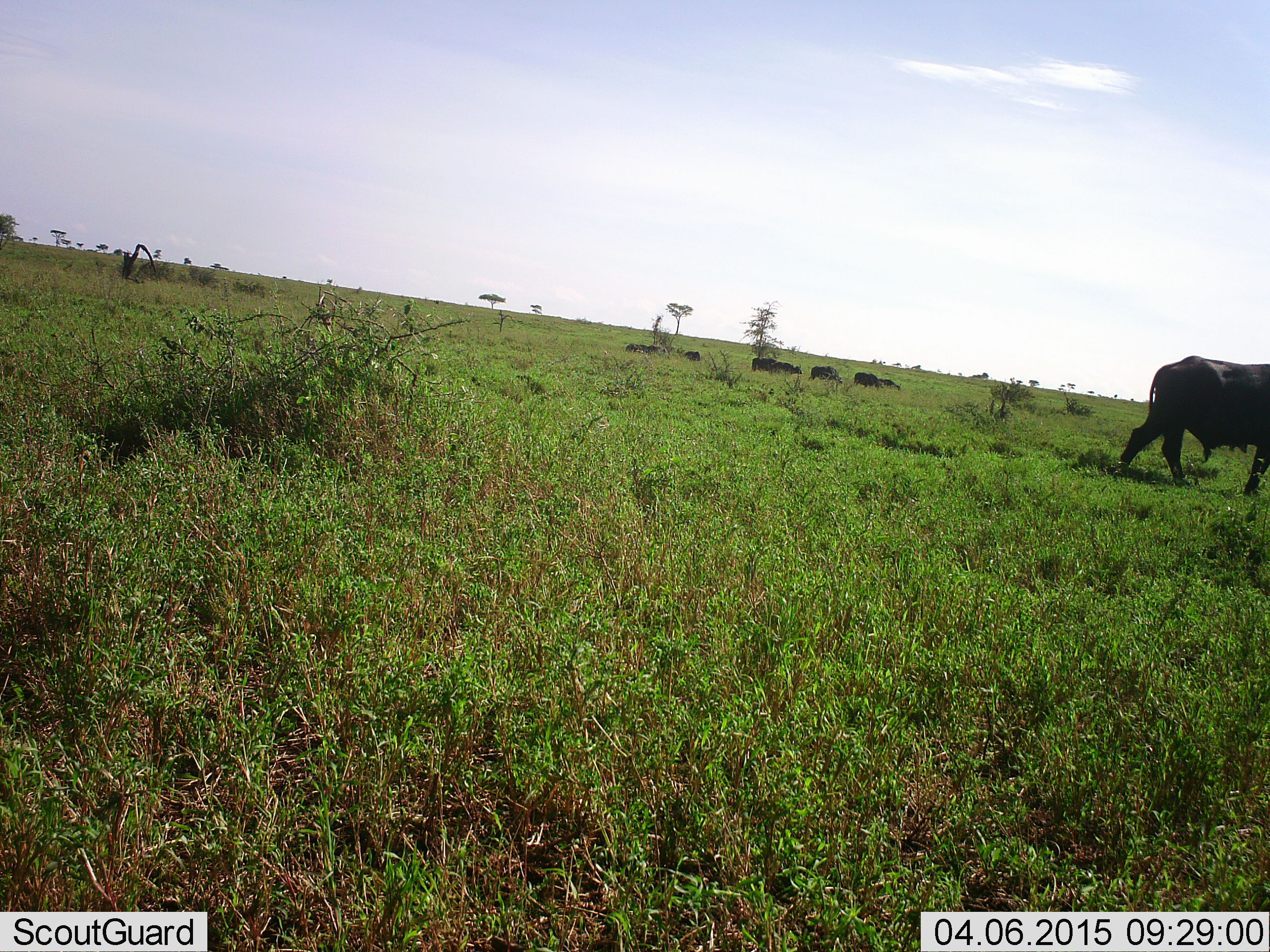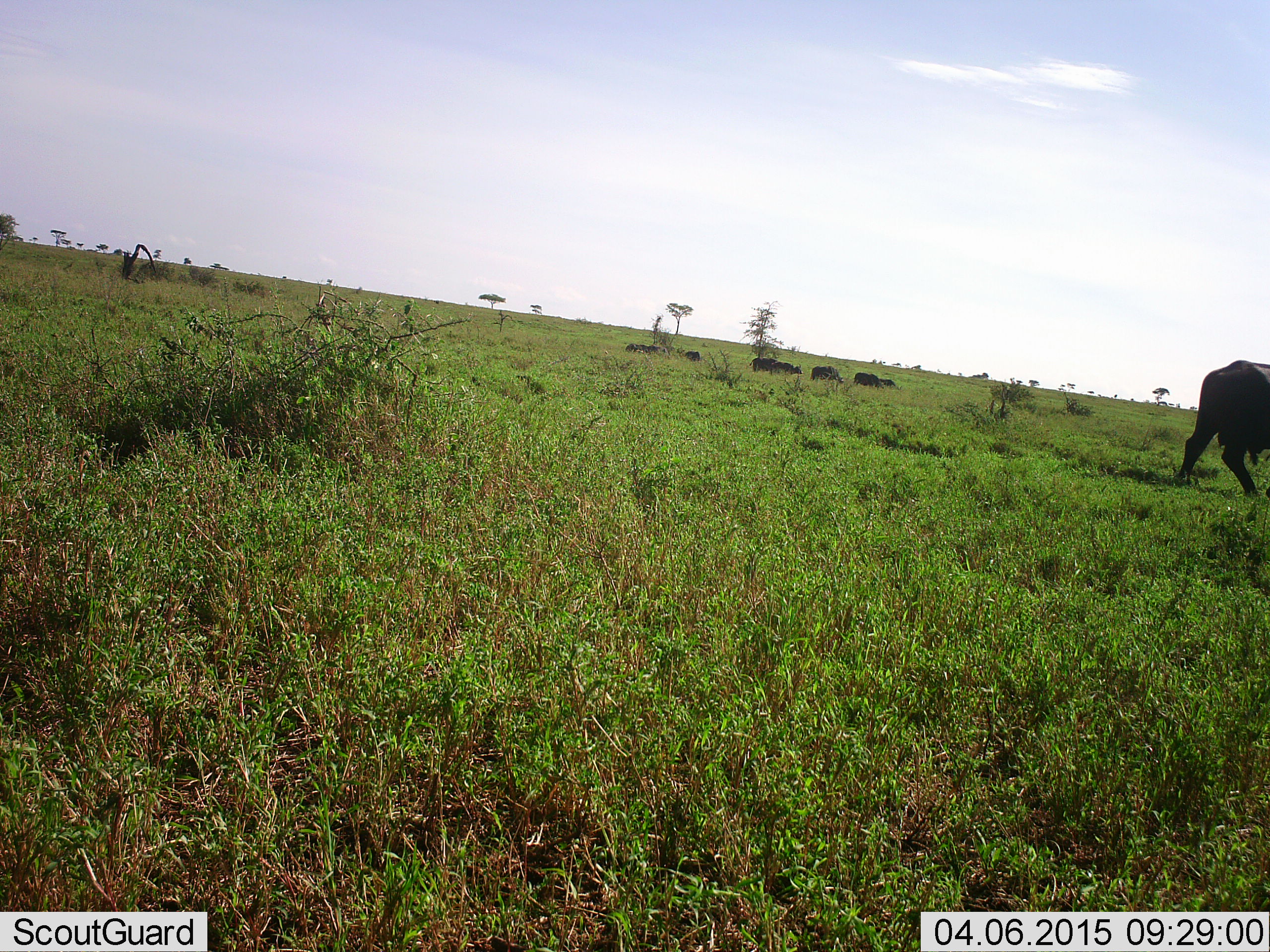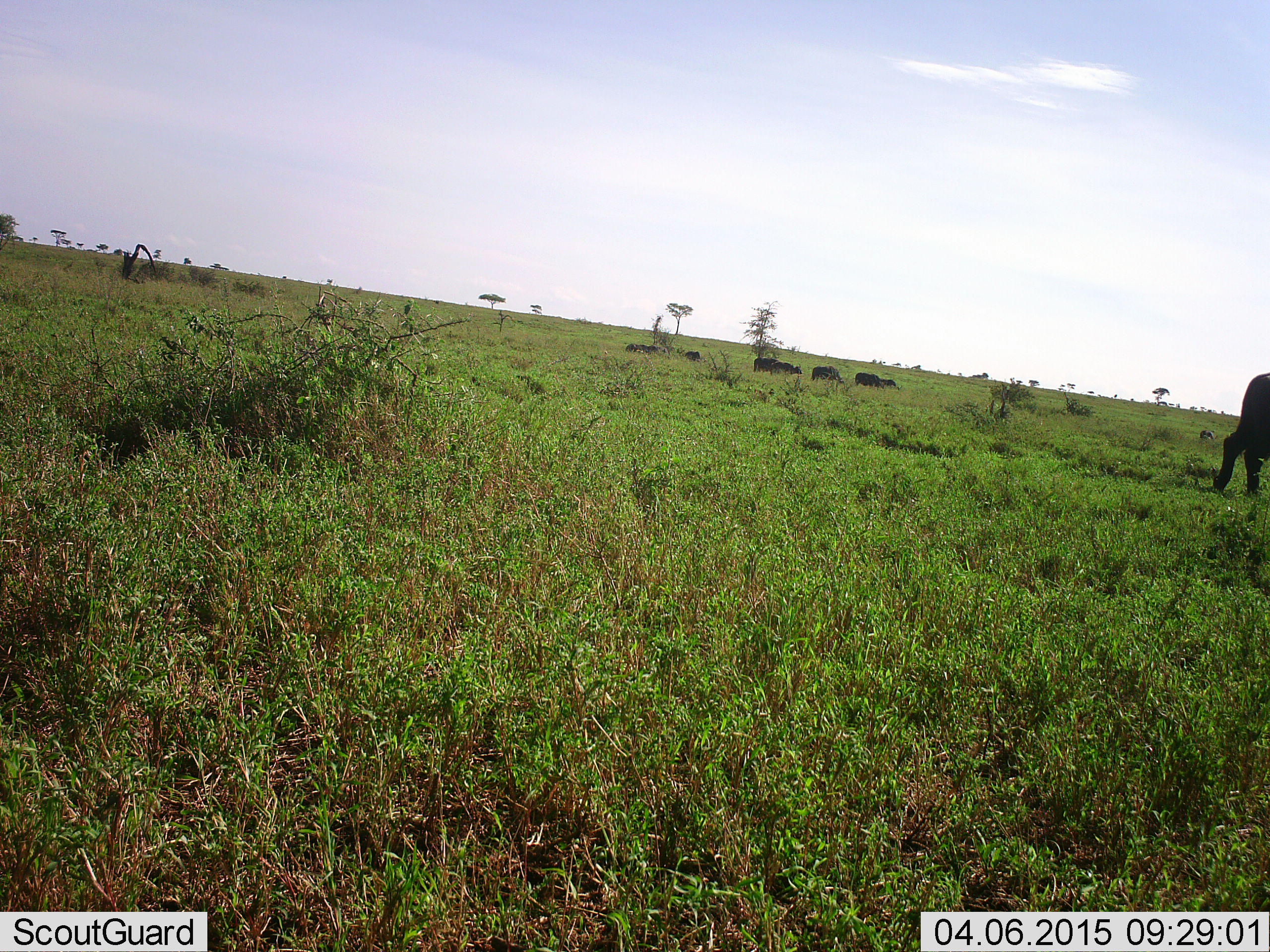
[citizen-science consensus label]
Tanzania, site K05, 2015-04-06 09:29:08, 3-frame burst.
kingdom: Animalia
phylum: Chordata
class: Mammalia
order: Artiodactyla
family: Bovidae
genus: Syncerus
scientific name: Syncerus caffer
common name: cape buffalo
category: buffalo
Buffalo (cape buffalo) (Syncerus caffer), count 6. Behavior (volunteer vote fractions): standing 10%, resting 20%, moving 80%, interacting 0%. Young present (vote fraction): 0%. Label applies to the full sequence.